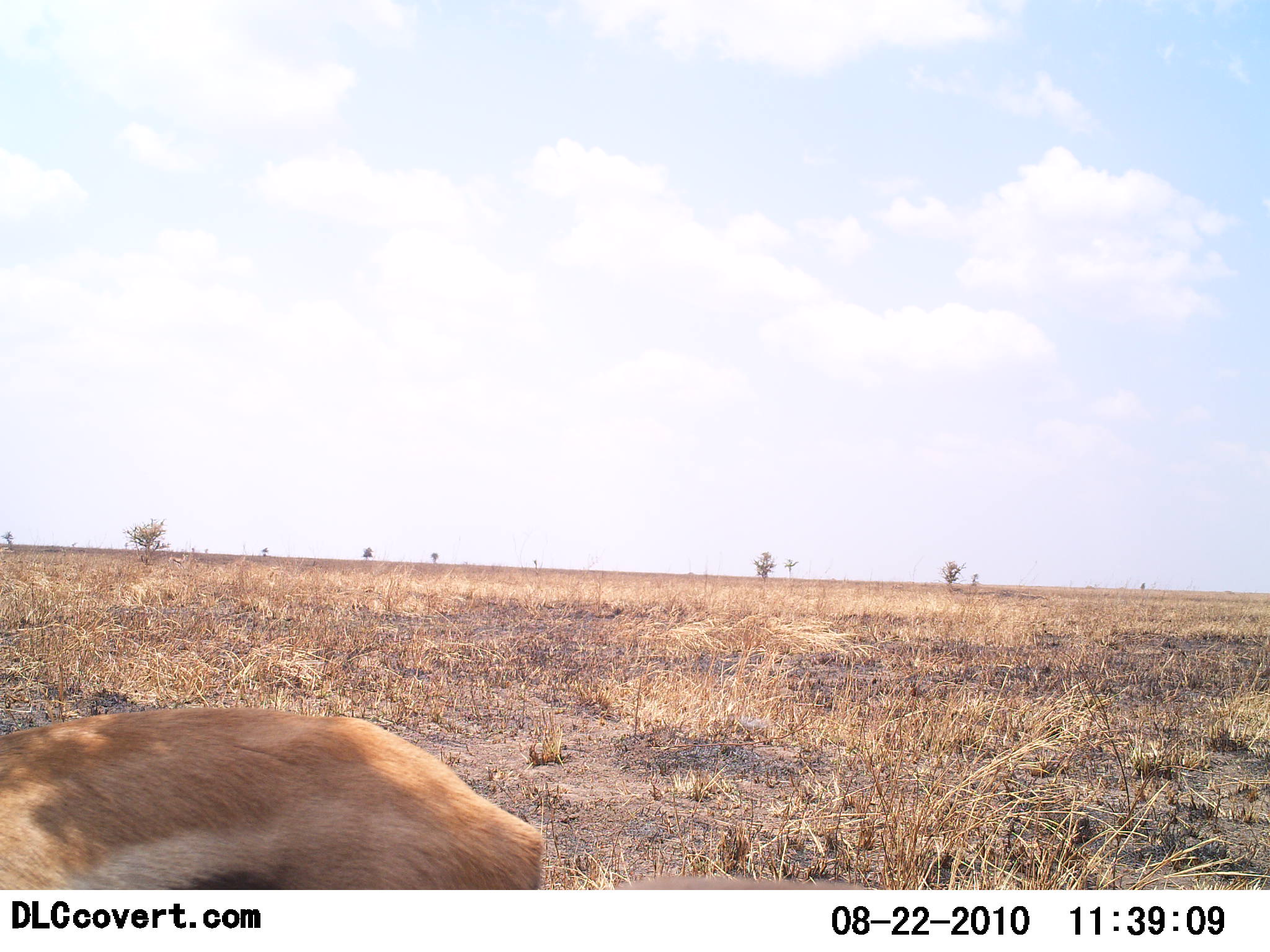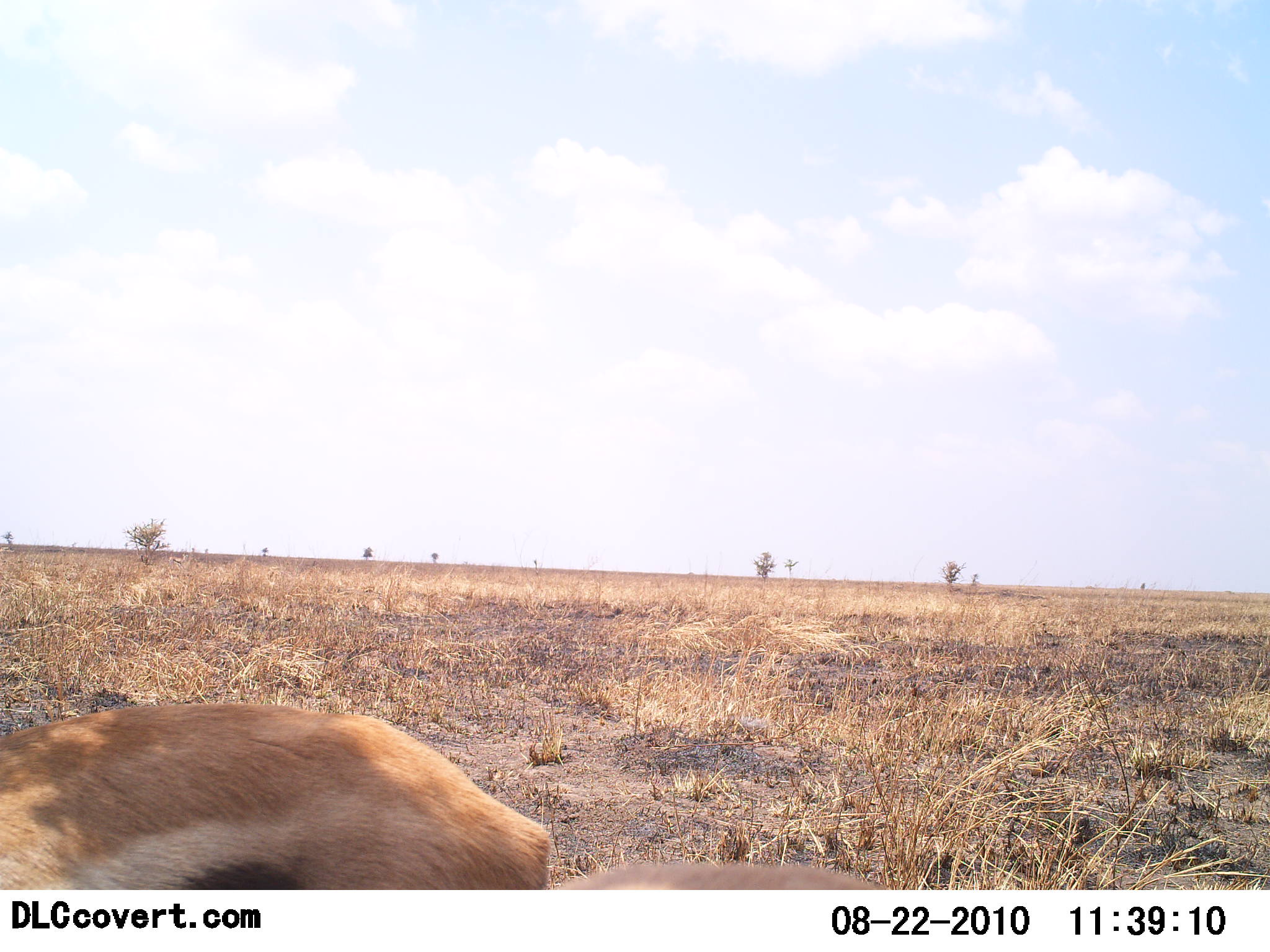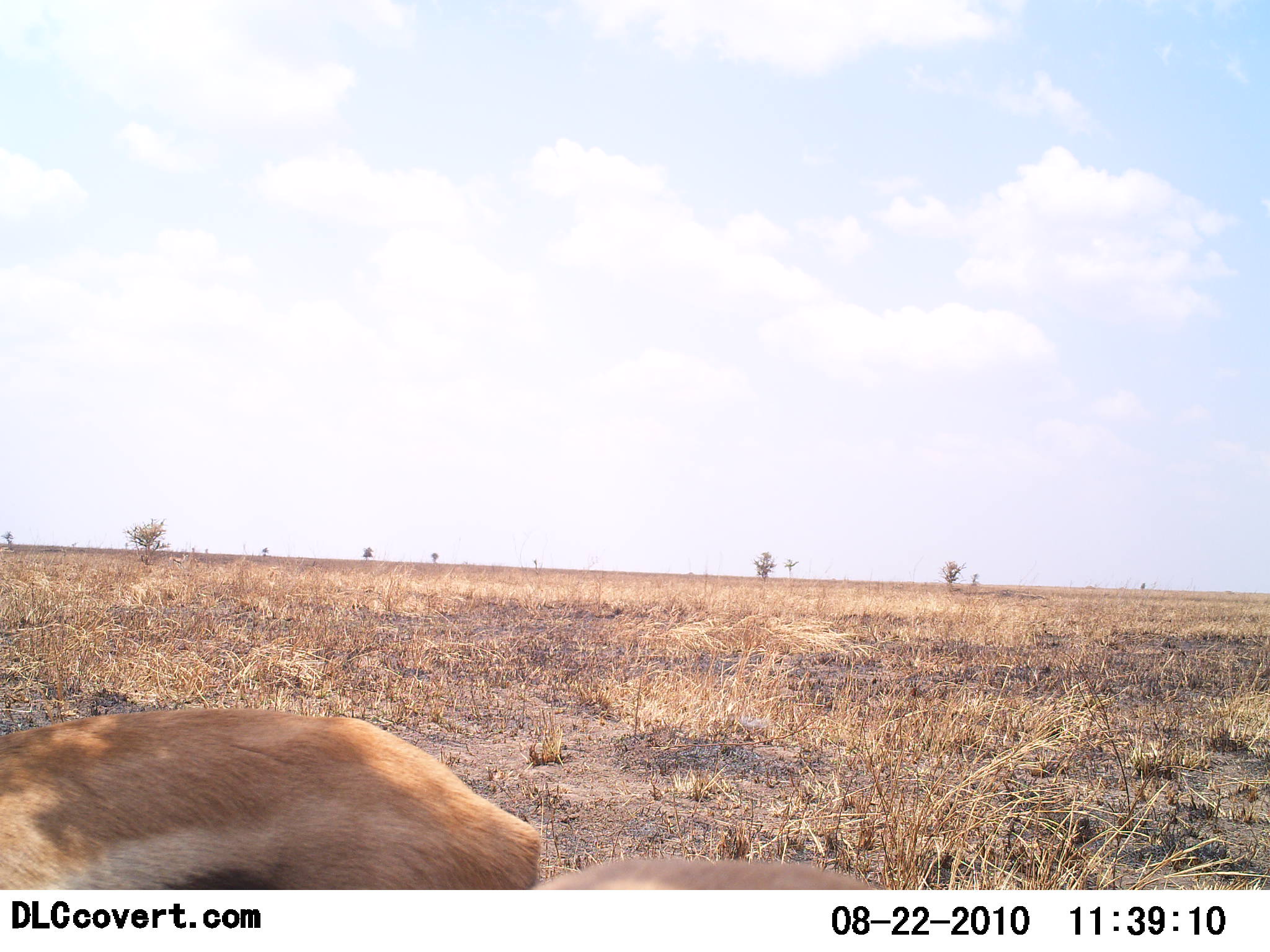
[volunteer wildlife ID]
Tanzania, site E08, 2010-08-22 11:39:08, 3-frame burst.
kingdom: Animalia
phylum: Chordata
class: Mammalia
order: Artiodactyla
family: Bovidae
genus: Eudorcas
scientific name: Eudorcas thomsonii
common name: thomson's gazelle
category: gazellethomsons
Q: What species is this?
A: Gazellethomsons (thomson's gazelle) (Eudorcas thomsonii).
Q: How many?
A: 2.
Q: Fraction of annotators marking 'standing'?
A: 75%.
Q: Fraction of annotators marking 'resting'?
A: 5%.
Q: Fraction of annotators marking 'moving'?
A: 20%.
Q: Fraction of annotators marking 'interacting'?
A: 0%.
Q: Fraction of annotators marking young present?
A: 0%.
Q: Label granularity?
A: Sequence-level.